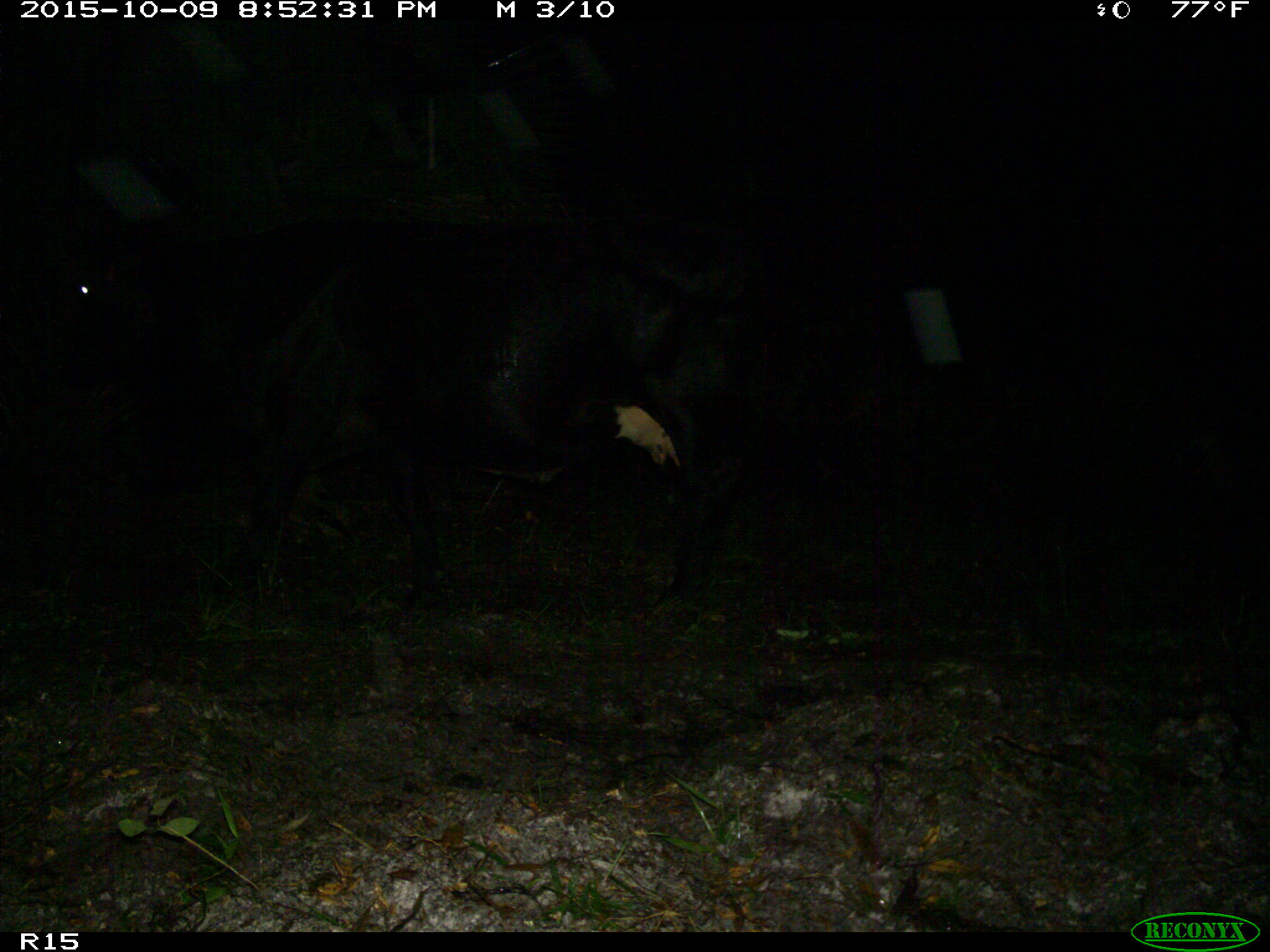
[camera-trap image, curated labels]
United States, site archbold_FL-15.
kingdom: Animalia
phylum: Chordata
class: Mammalia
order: Artiodactyla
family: Bovidae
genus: Bos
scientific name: Bos taurus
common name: domestic cow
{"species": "Bos taurus (domestic cow)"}